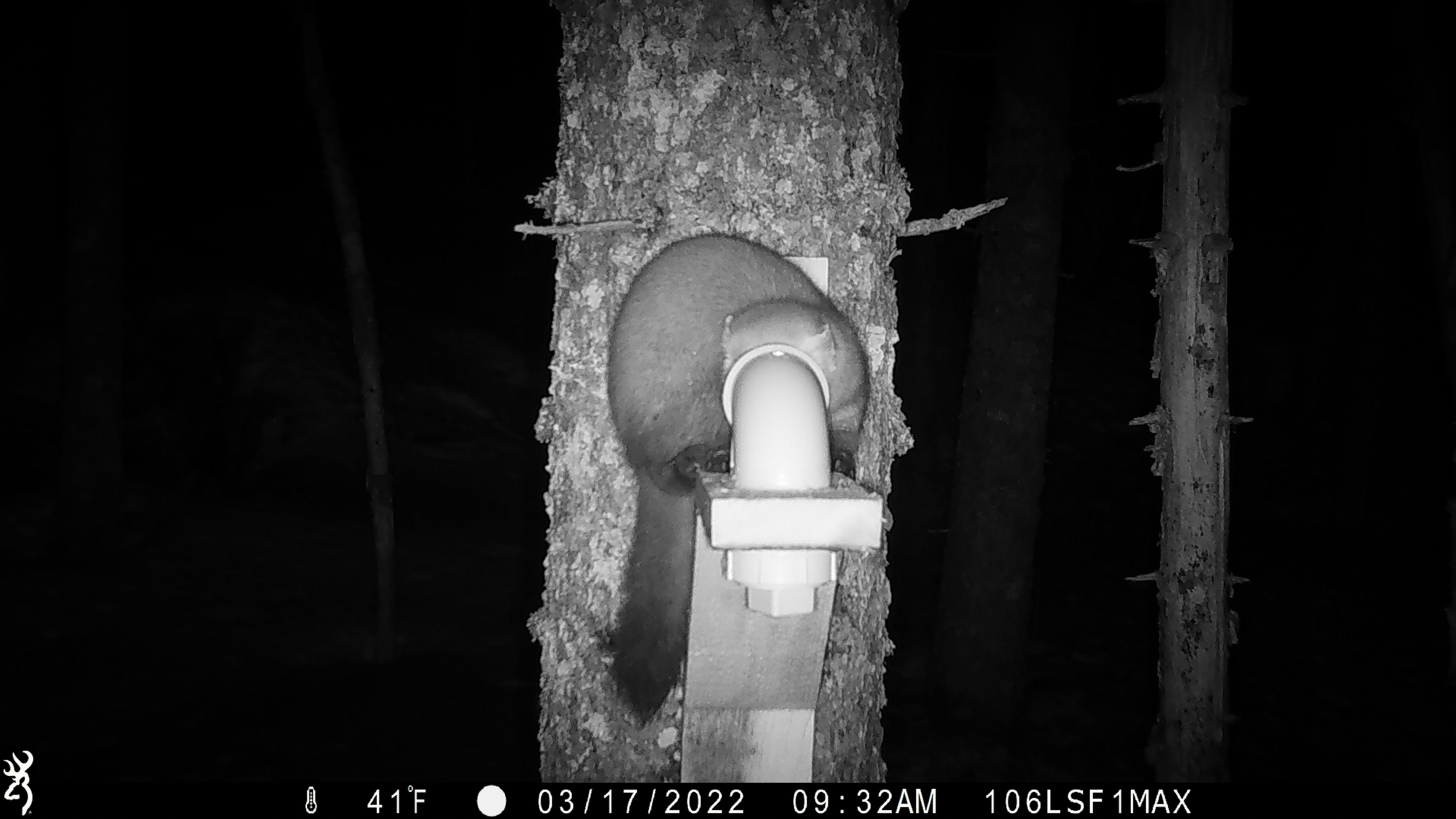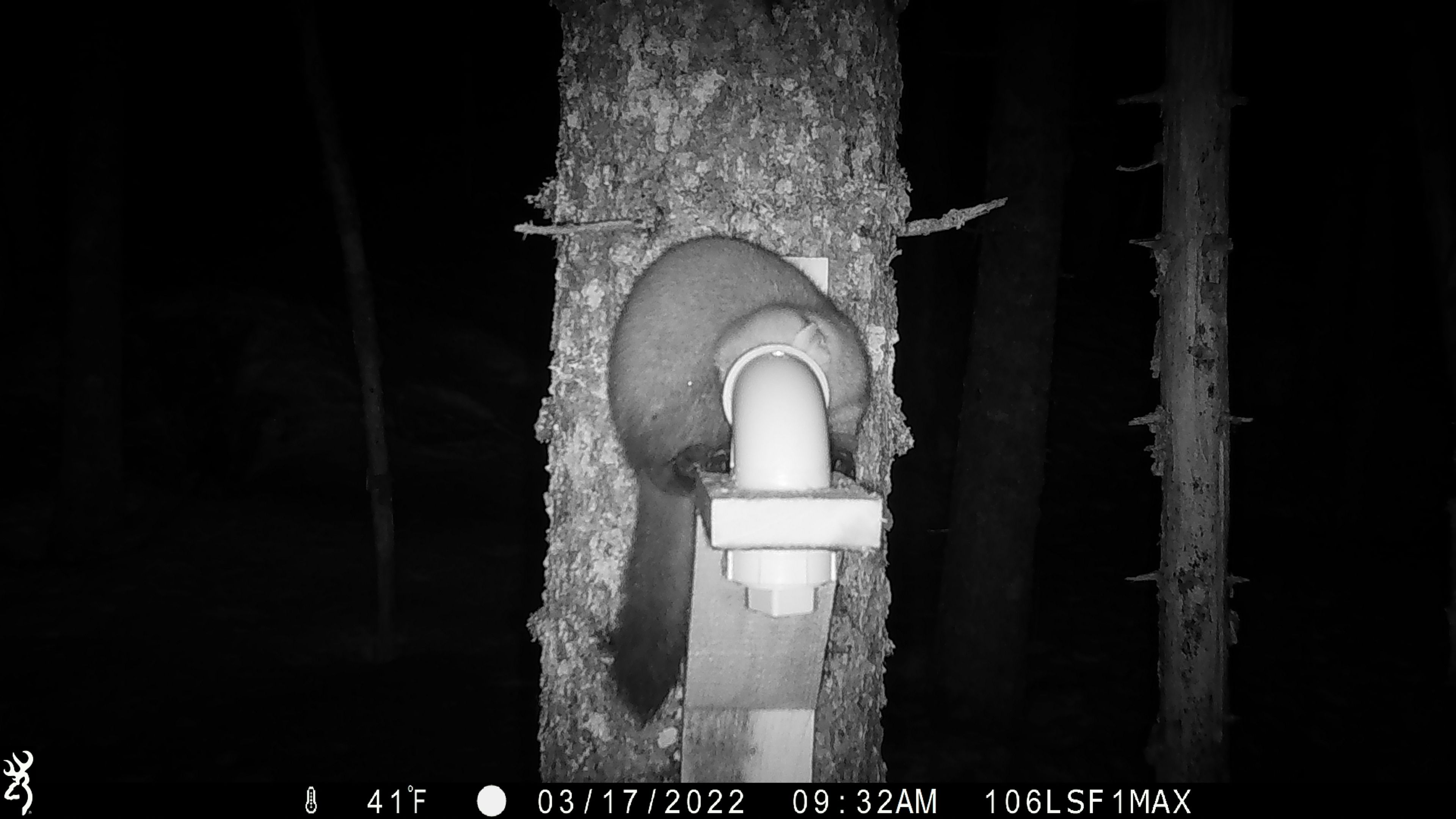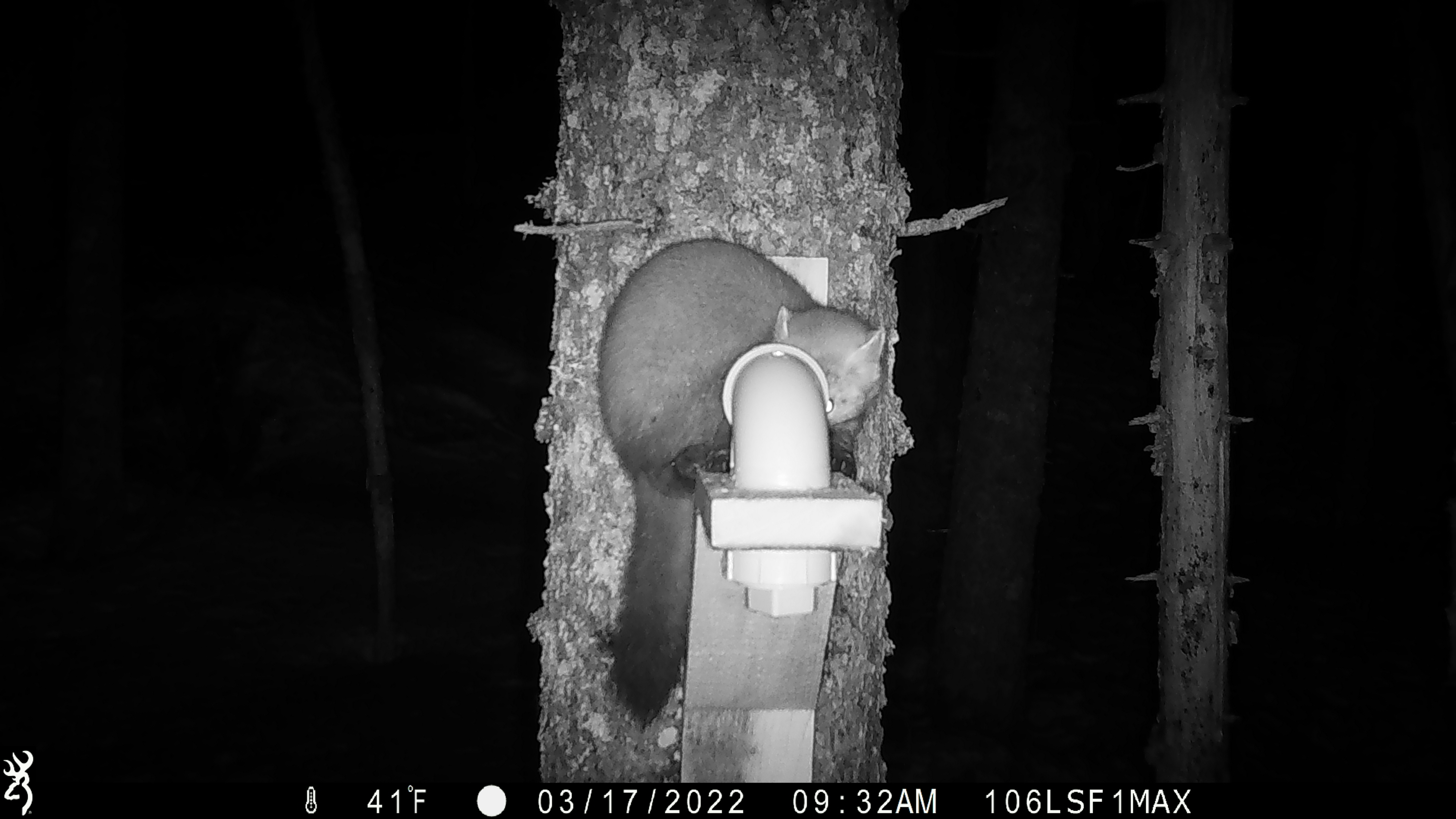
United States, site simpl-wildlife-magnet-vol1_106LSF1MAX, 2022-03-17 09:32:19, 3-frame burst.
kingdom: Animalia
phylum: Chordata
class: Mammalia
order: Carnivora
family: Mustelidae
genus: Martes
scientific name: Martes americana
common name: american marten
American marten (Martes americana).